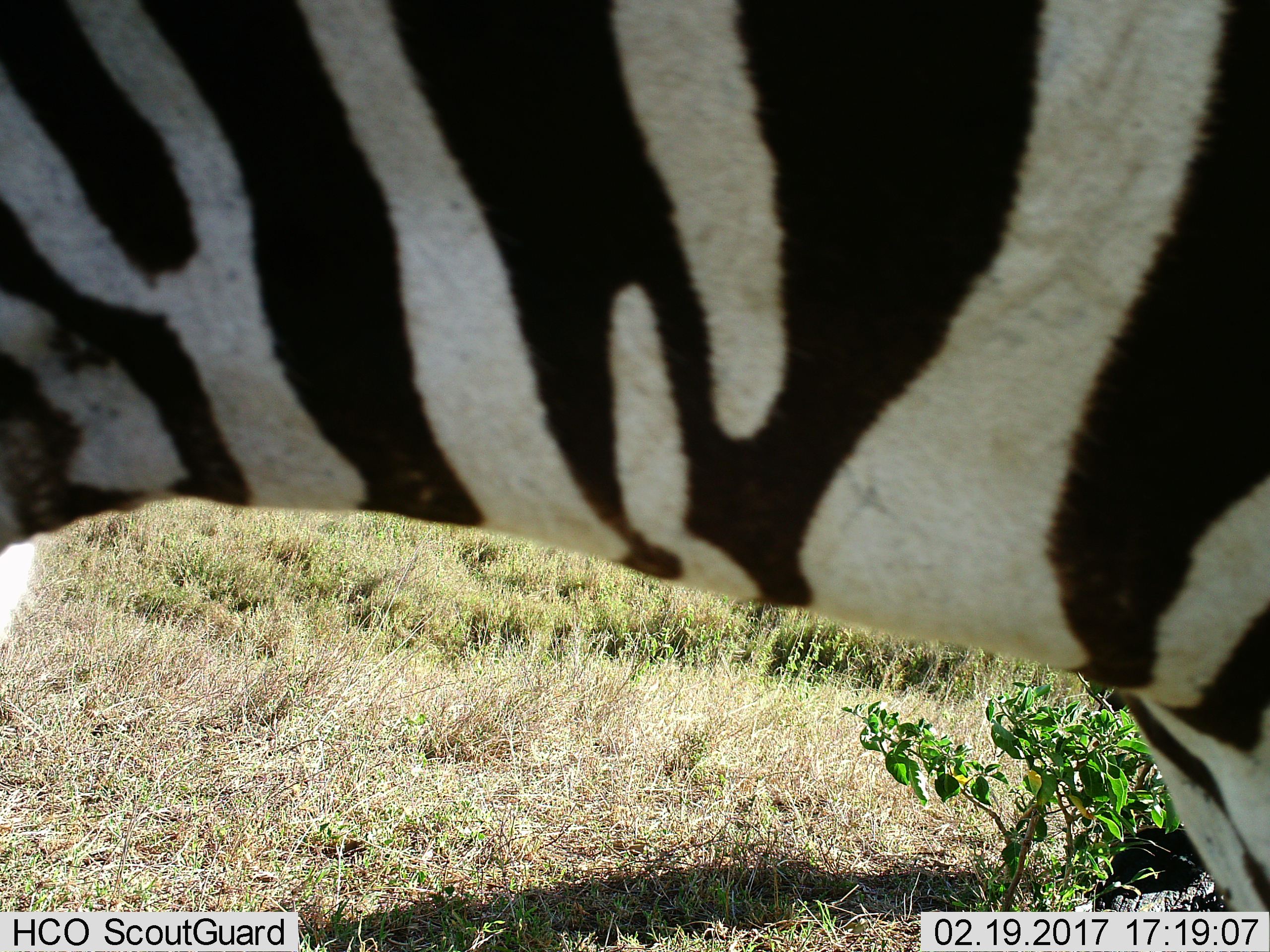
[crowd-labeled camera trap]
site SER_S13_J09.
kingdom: Animalia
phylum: Chordata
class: Mammalia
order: Perissodactyla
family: Equidae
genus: Equus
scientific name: Equus quagga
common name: plains zebra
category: zebraplains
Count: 1.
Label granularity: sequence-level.